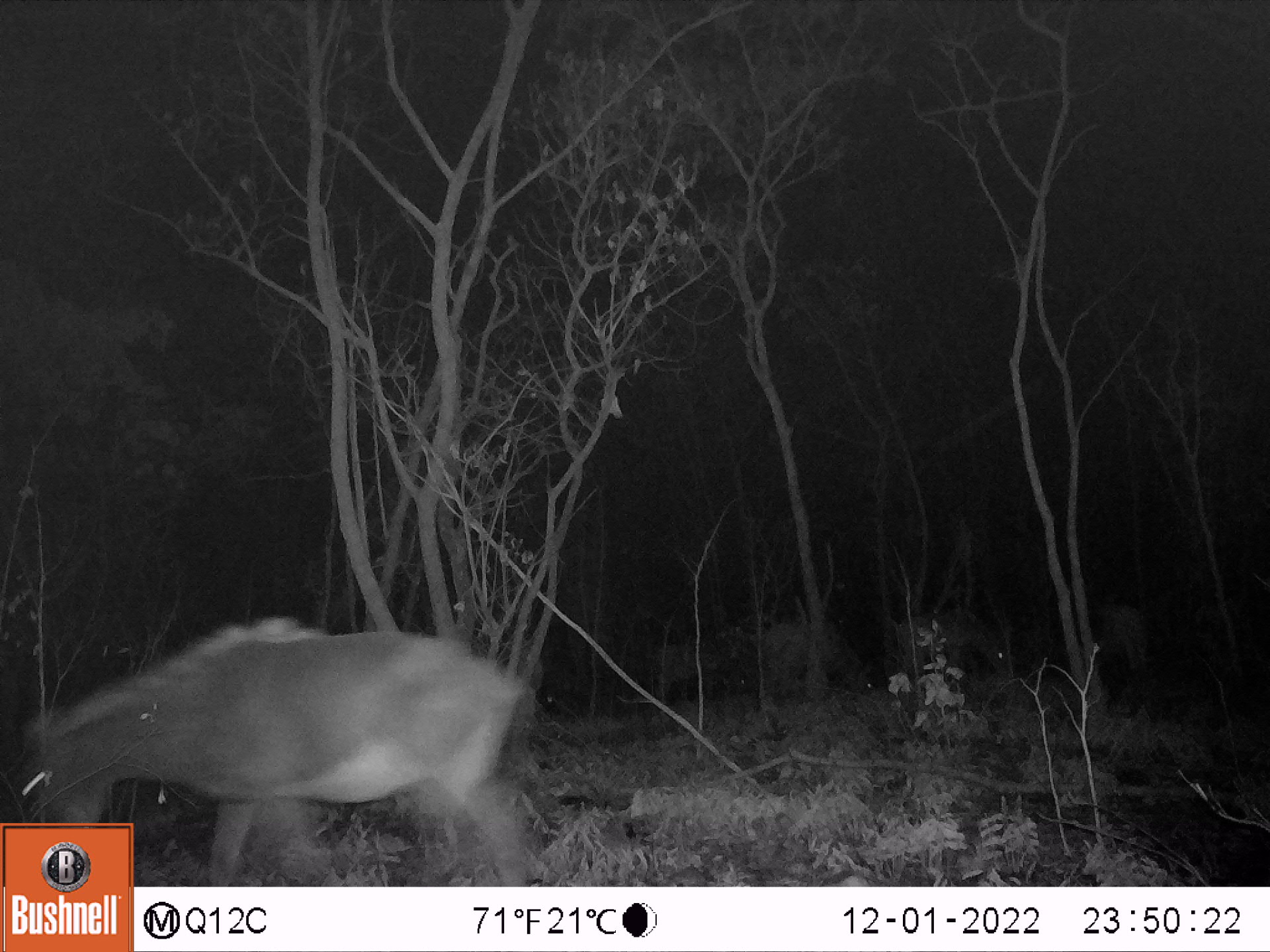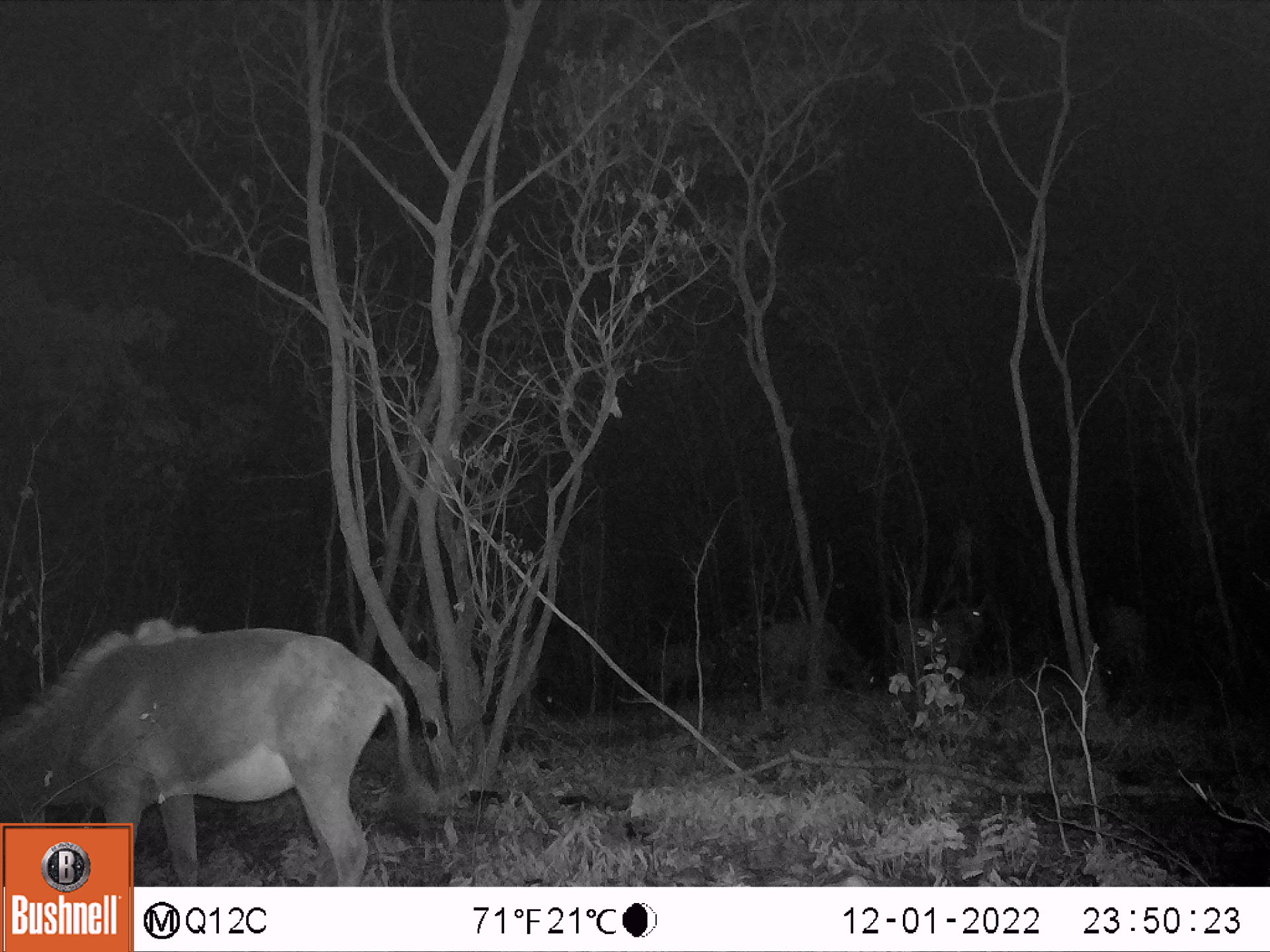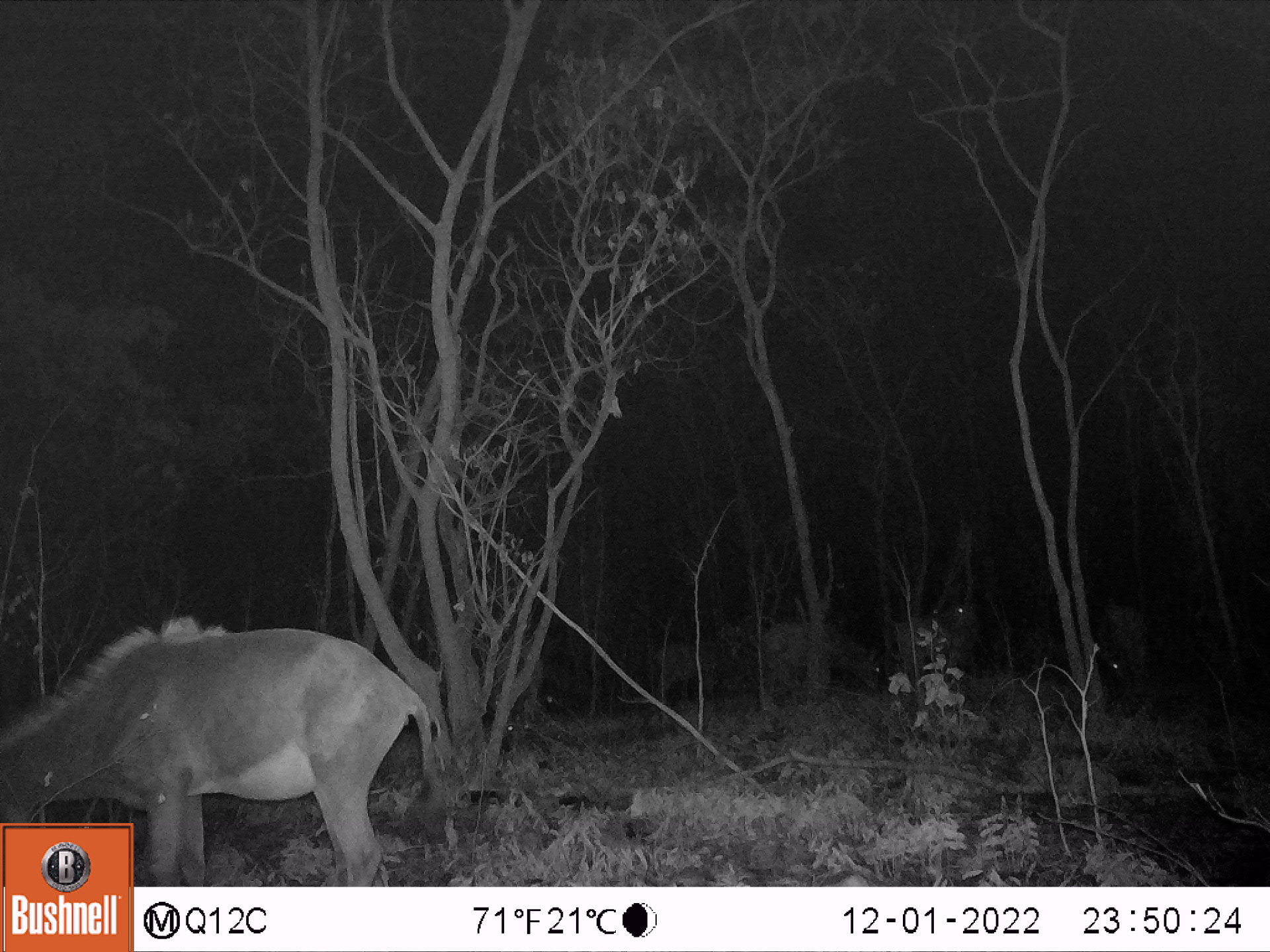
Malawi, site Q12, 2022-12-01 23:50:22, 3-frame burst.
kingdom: Animalia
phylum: Chordata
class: Mammalia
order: Artiodactyla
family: Bovidae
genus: Hippotragus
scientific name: Hippotragus niger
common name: sable antelope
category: sable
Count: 5.